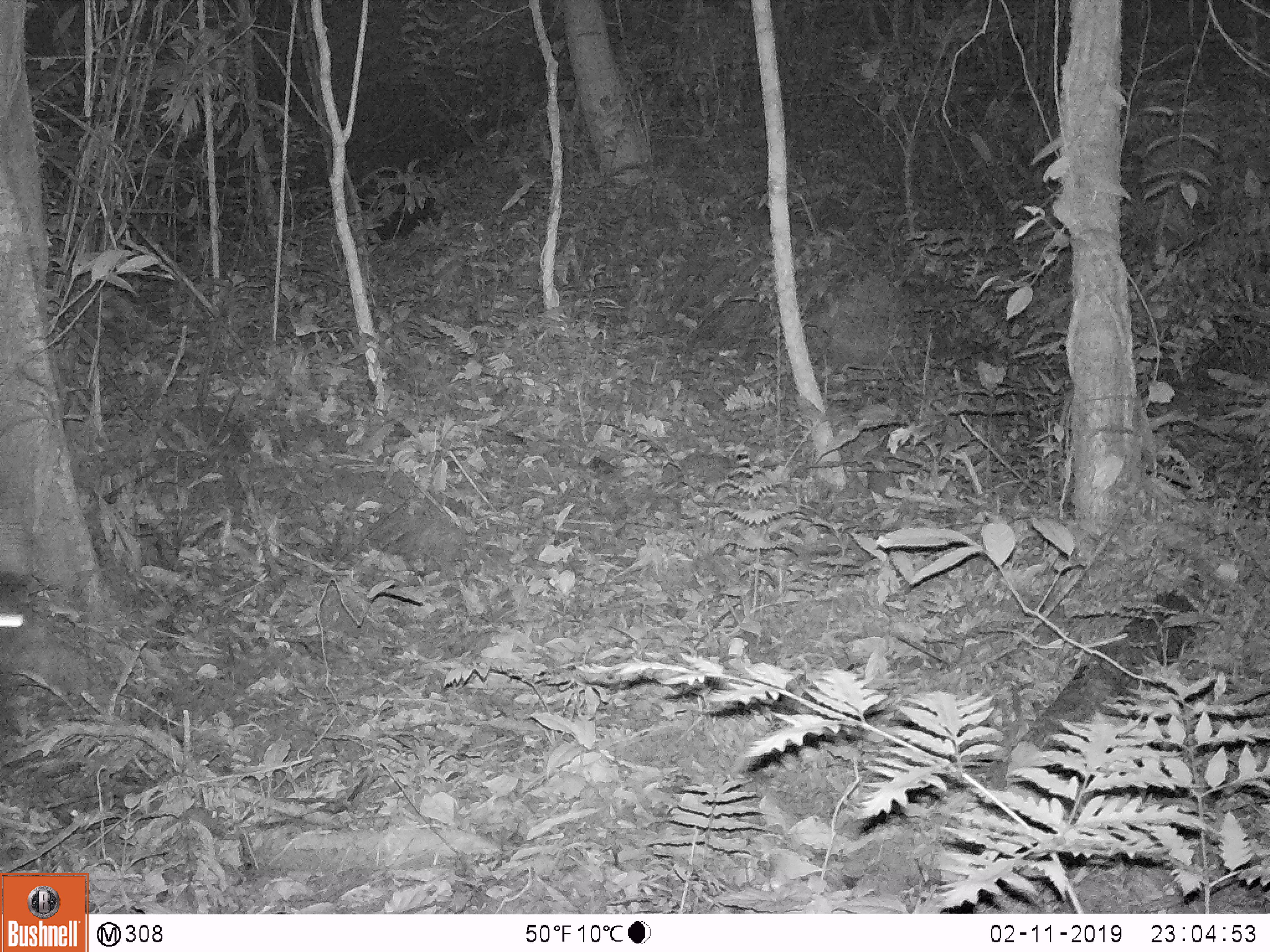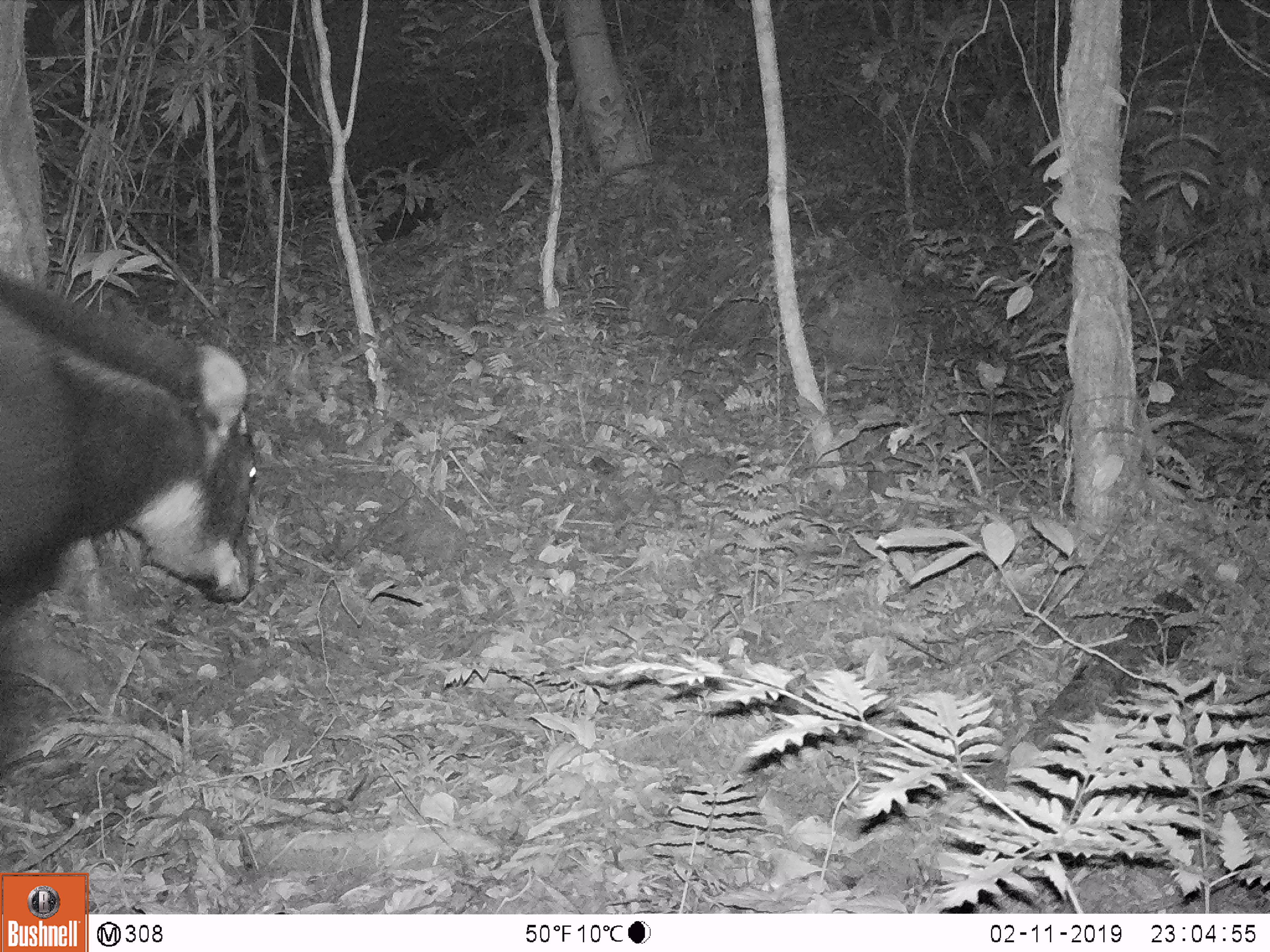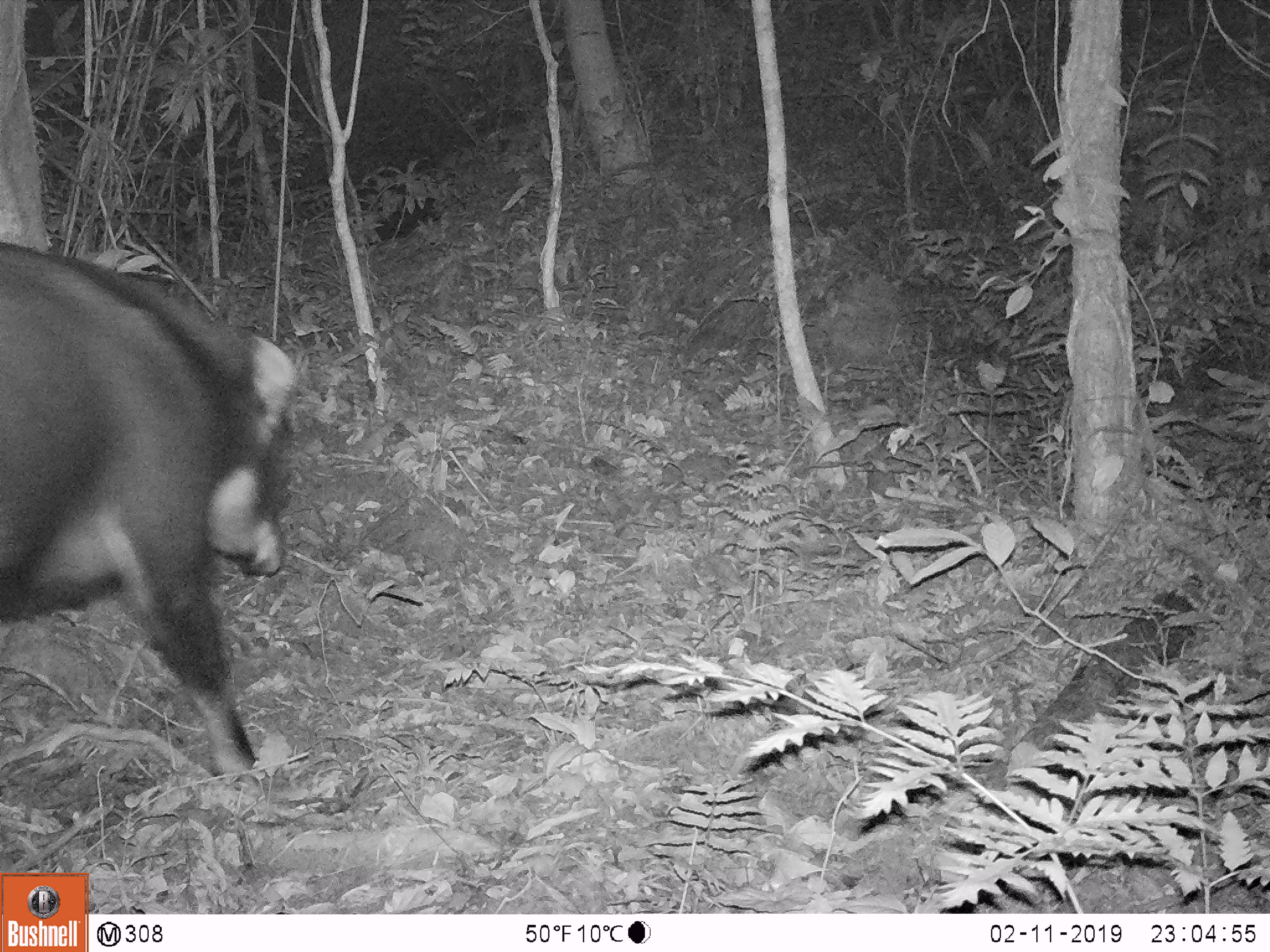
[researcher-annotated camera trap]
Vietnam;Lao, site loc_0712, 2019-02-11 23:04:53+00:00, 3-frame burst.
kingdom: Animalia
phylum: Chordata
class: Mammalia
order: Artiodactyla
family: Bovidae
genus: Capricornis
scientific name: Capricornis sumatraensis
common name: chinese serow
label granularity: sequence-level